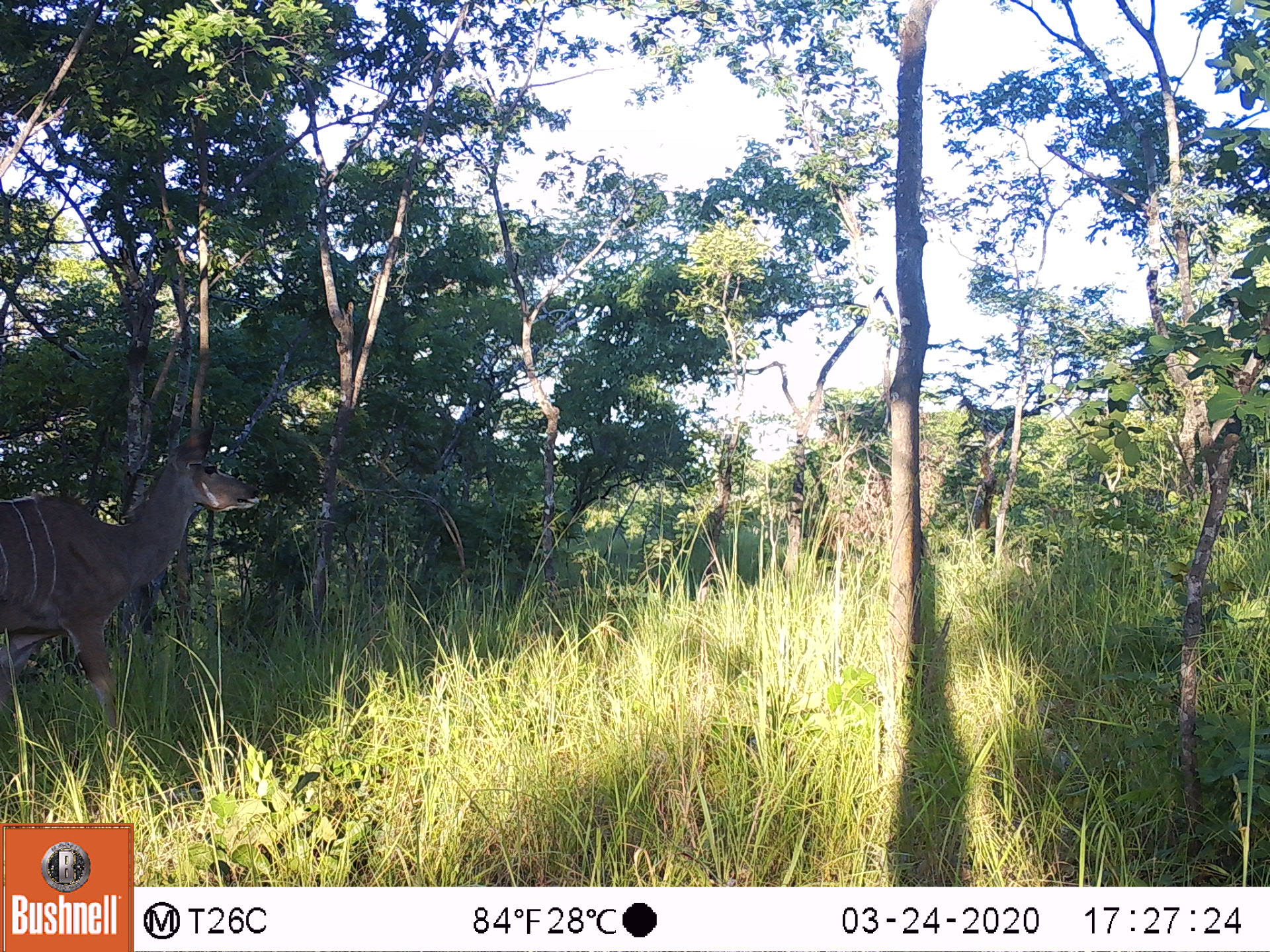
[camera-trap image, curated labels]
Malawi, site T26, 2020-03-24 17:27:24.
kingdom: Animalia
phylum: Chordata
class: Mammalia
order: Artiodactyla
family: Bovidae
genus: Tragelaphus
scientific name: Tragelaphus strepsiceros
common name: greater kudu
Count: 1.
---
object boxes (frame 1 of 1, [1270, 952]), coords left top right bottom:
greater kudu: 2 416 275 778